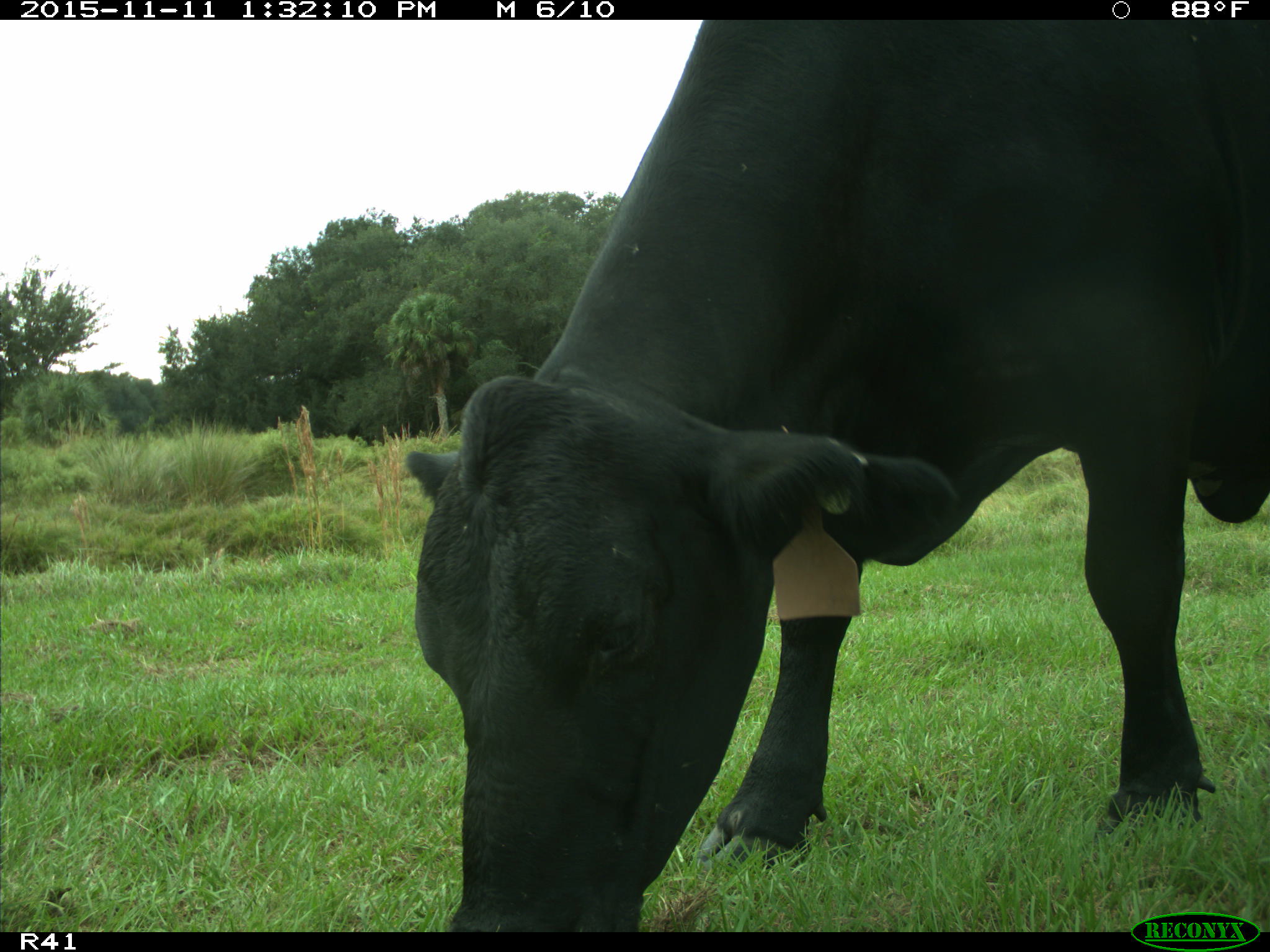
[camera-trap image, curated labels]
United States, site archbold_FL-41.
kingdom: Animalia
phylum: Chordata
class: Mammalia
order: Artiodactyla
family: Bovidae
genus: Bos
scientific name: Bos taurus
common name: domestic cow